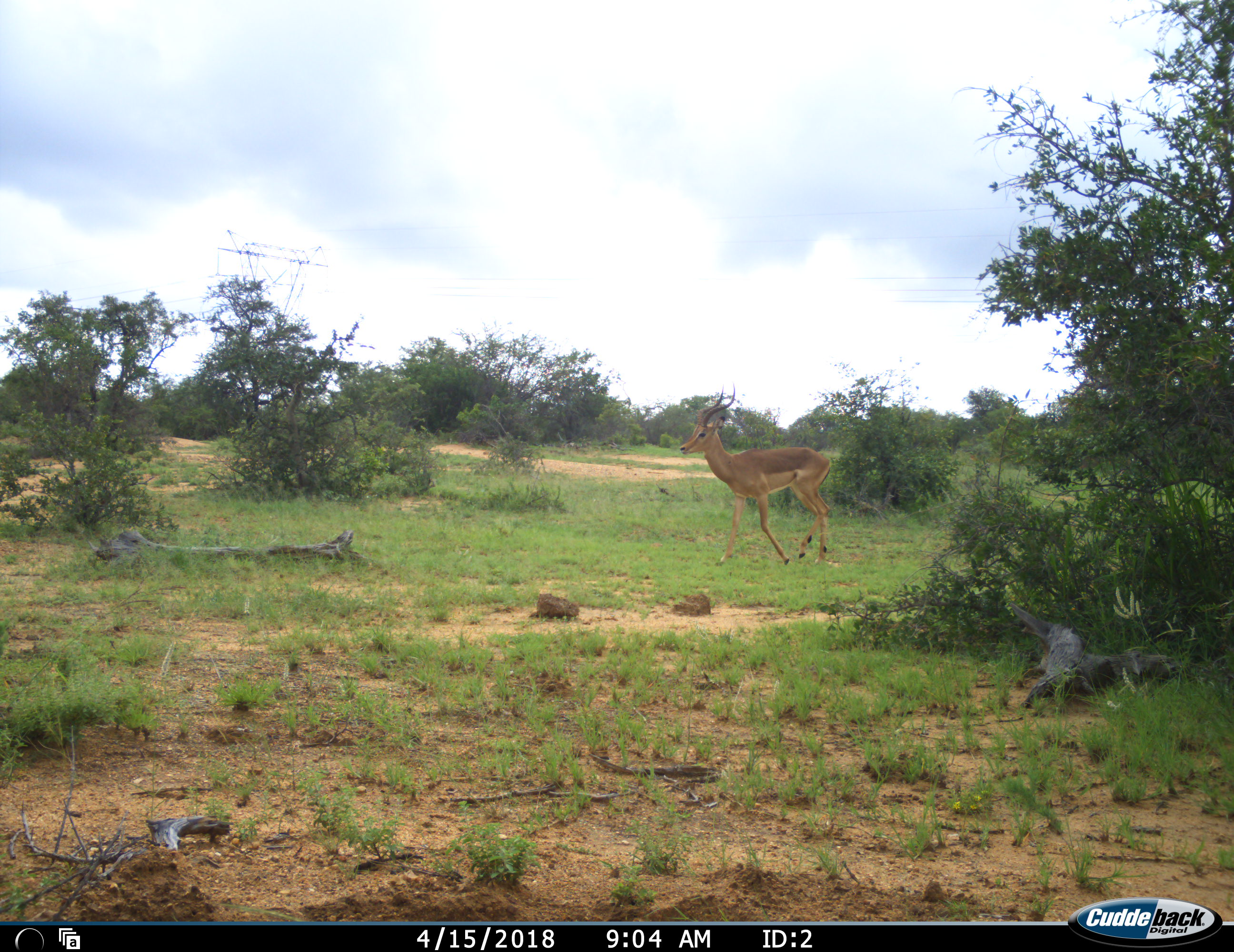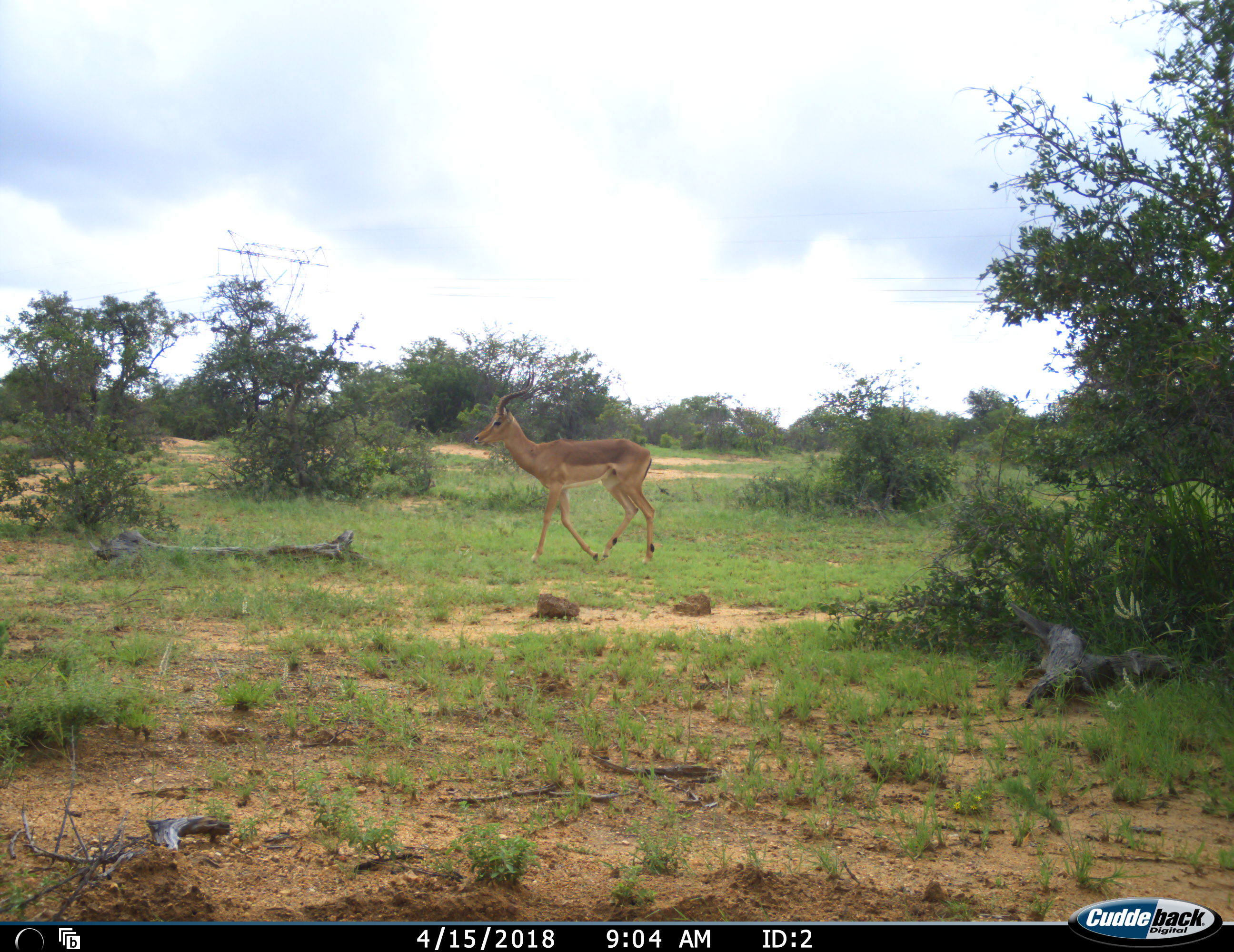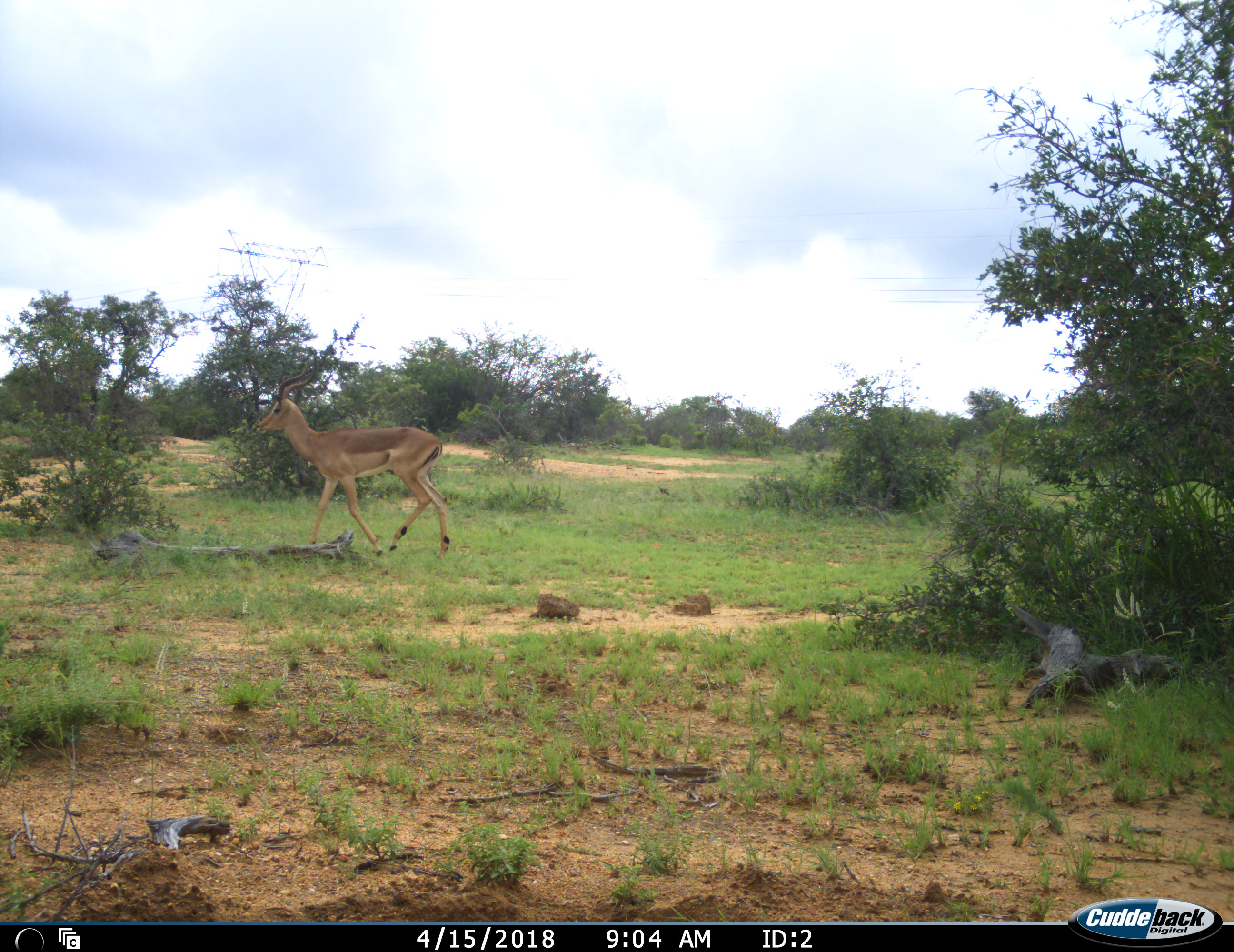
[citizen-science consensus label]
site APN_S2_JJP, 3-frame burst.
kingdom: Animalia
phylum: Chordata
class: Mammalia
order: Artiodactyla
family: Bovidae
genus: Aepyceros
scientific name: Aepyceros melampus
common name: impala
Impala (Aepyceros melampus), count 1. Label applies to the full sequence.